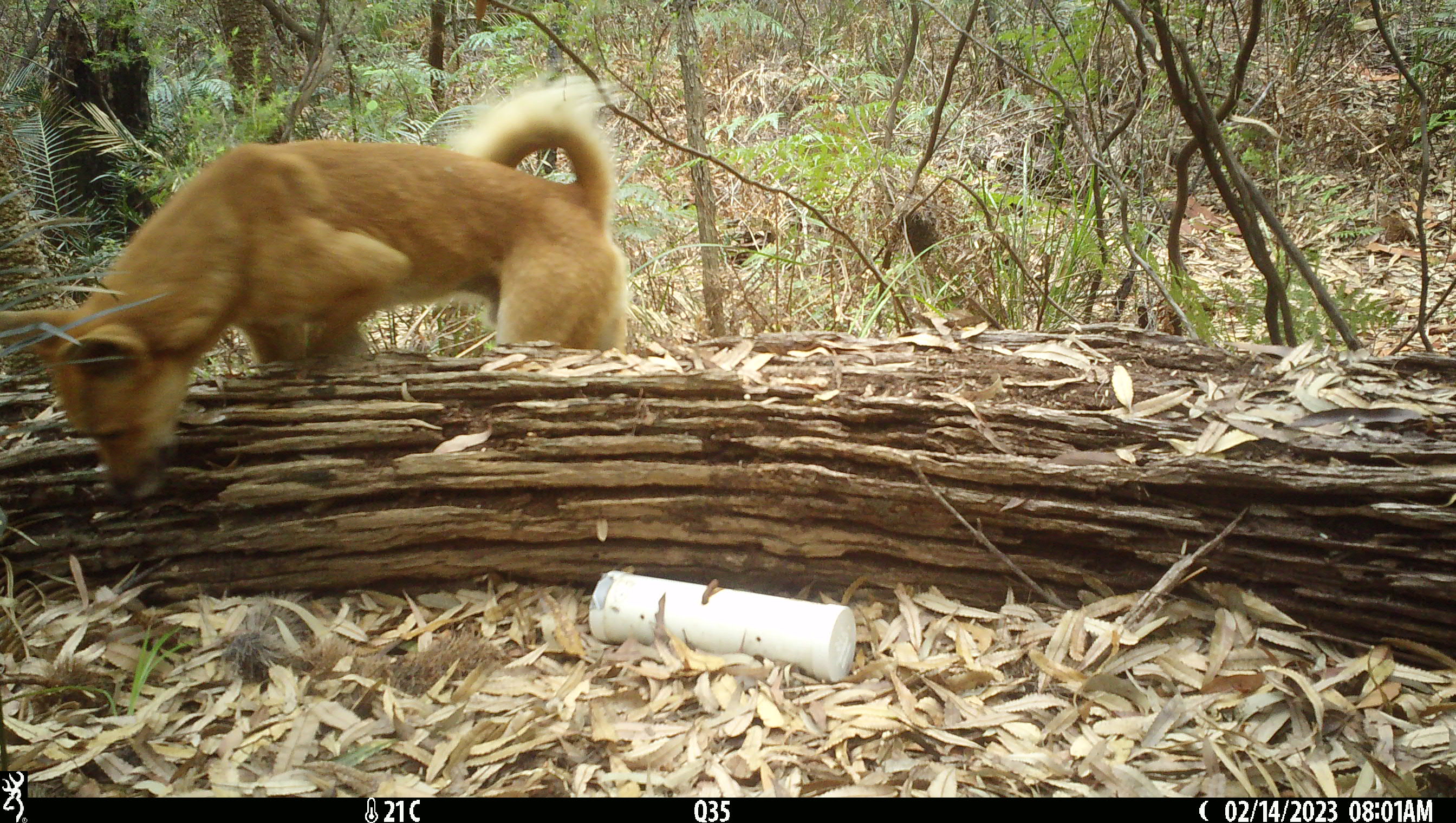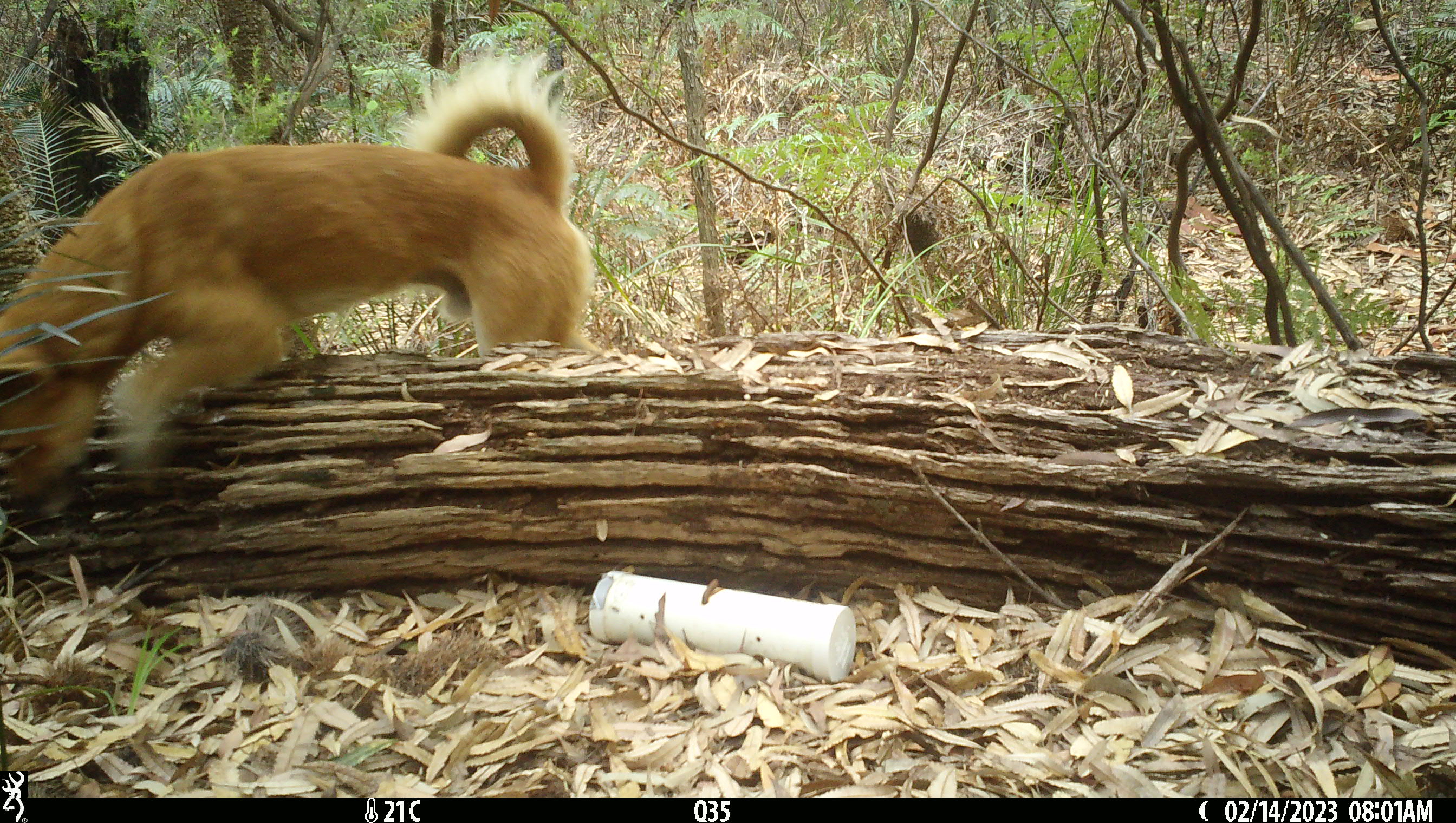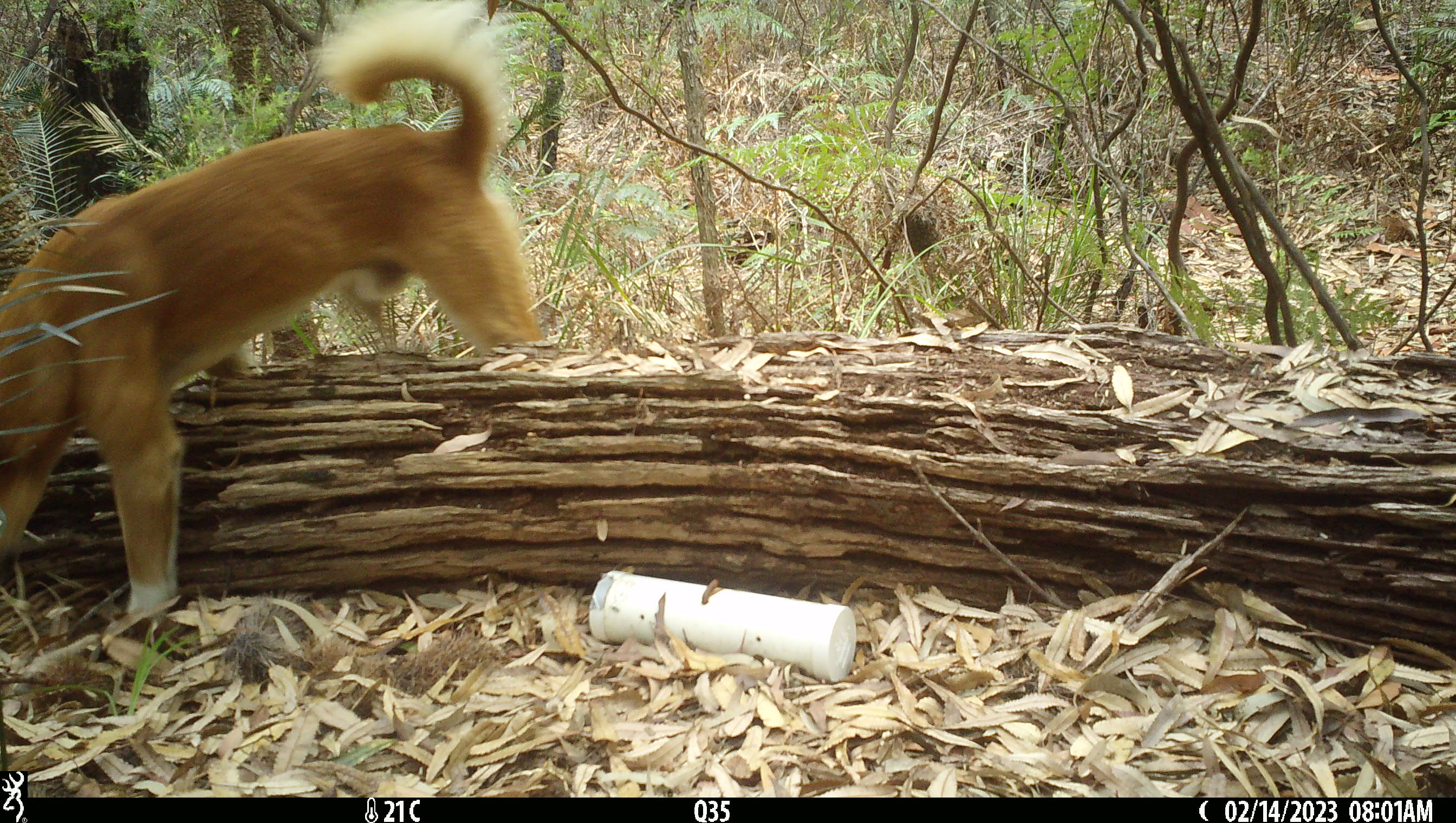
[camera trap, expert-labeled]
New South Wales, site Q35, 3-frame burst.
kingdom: Animalia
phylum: Chordata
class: Mammalia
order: Carnivora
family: Canidae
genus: Canis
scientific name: Canis familiaris dingo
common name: dingo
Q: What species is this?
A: Dingo (Canis familiaris dingo).